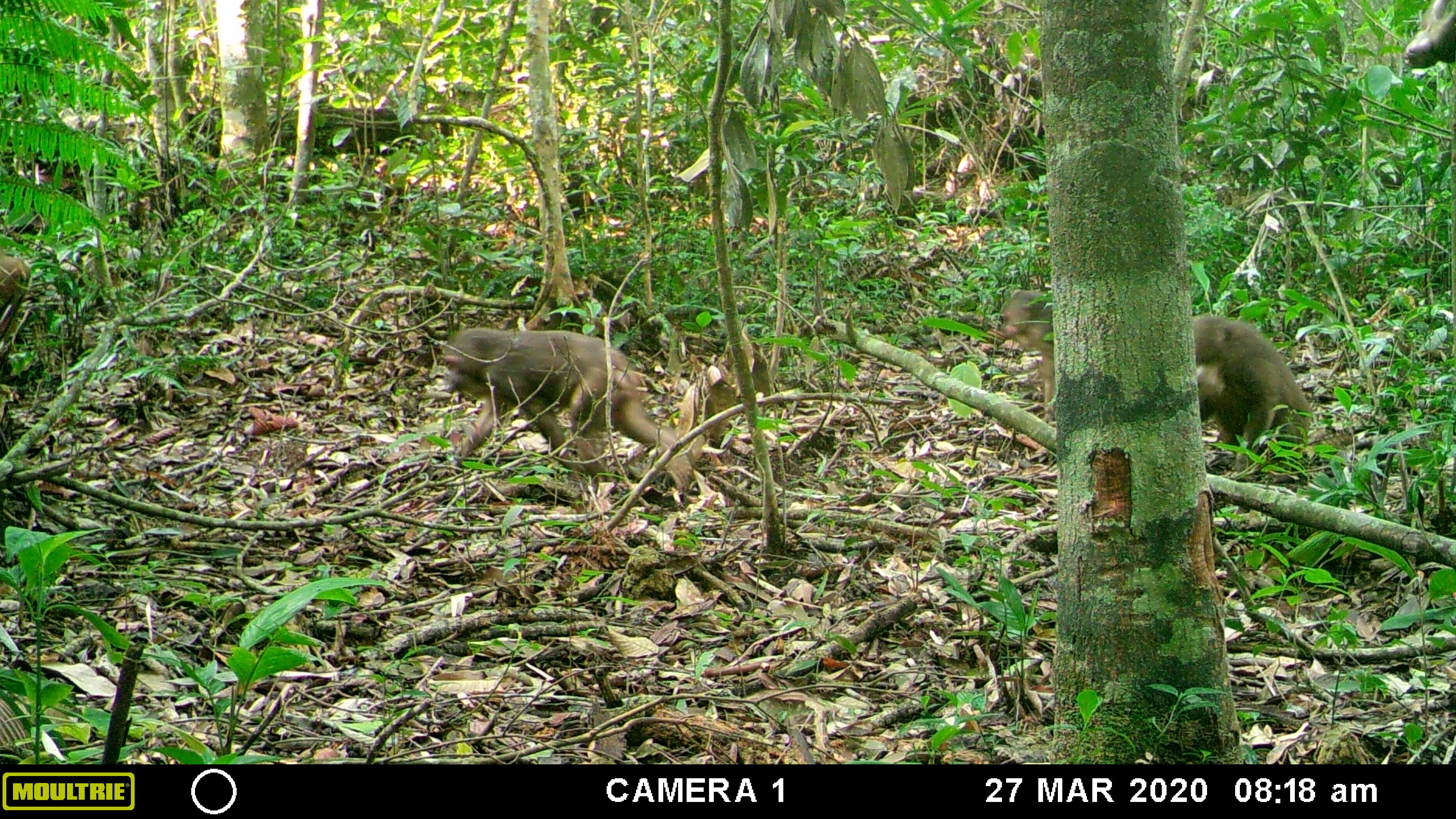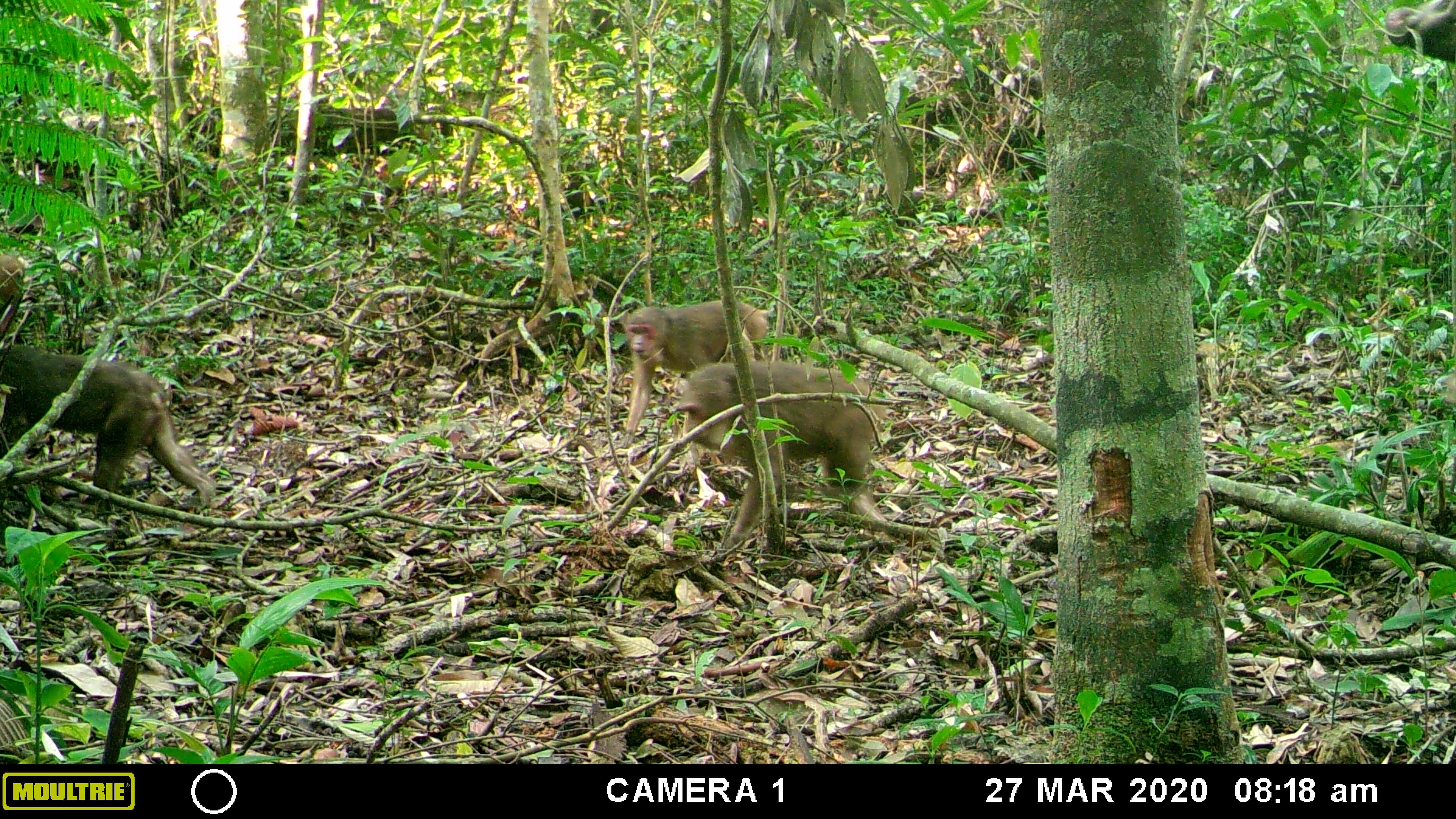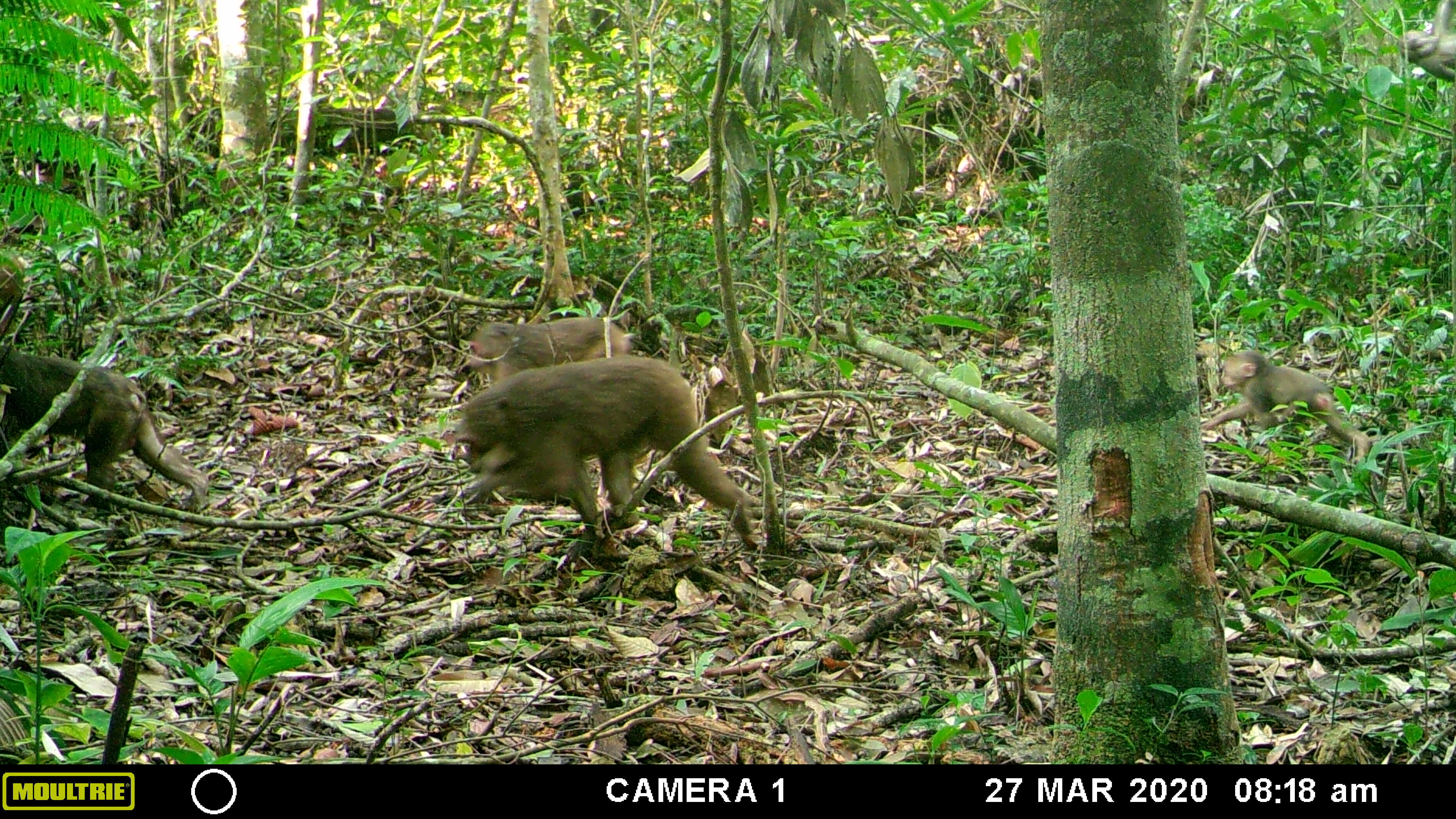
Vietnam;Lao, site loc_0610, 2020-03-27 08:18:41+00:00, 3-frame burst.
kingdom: Animalia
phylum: Chordata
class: Mammalia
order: Primates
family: Cercopithecidae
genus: Macaca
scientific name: Macaca arctoides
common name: stump-tailed macaque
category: stump tailed macaque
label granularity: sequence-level